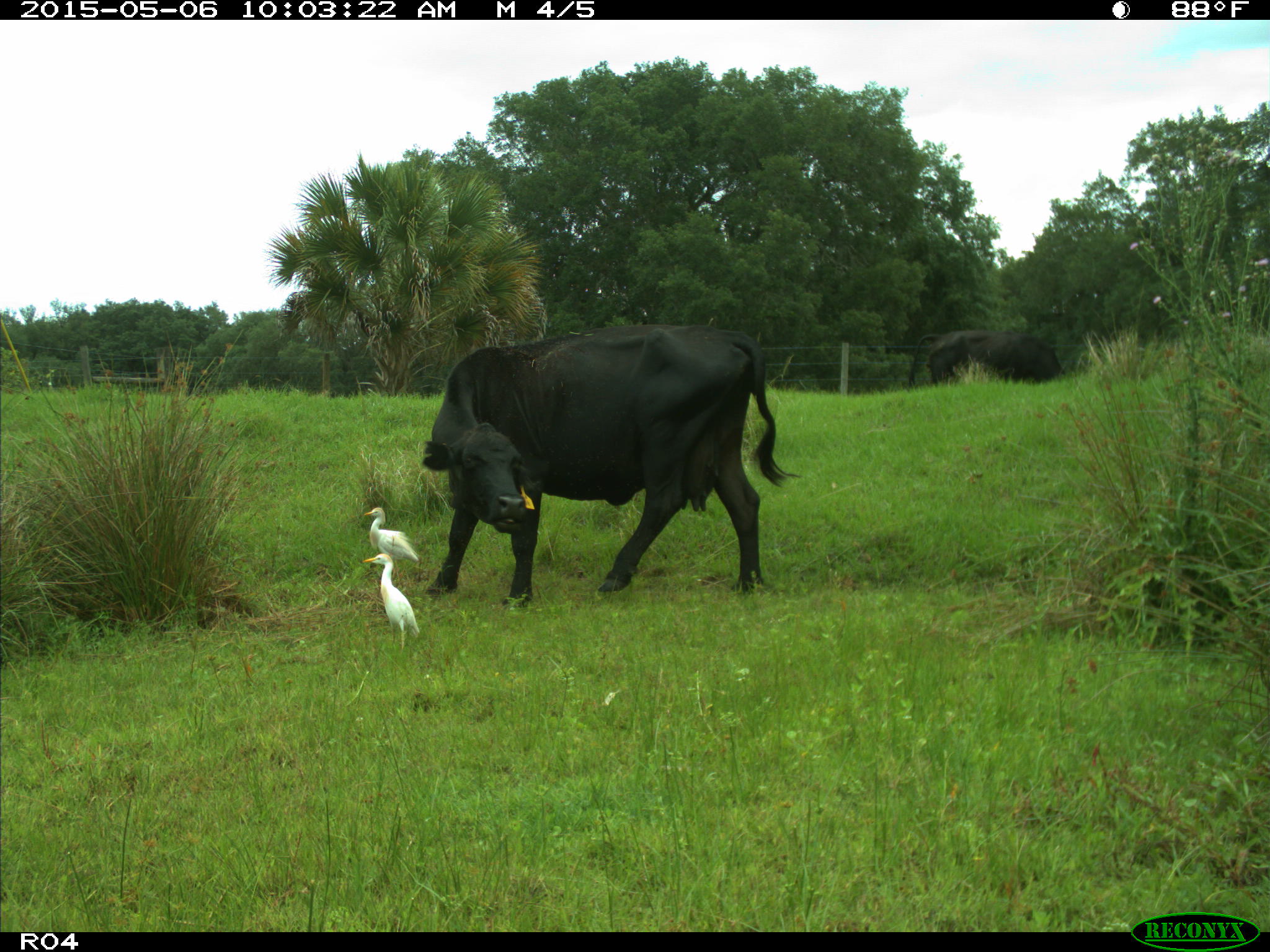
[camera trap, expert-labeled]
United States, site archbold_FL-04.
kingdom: Animalia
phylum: Chordata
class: Mammalia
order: Artiodactyla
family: Bovidae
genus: Bos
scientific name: Bos taurus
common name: domestic cow